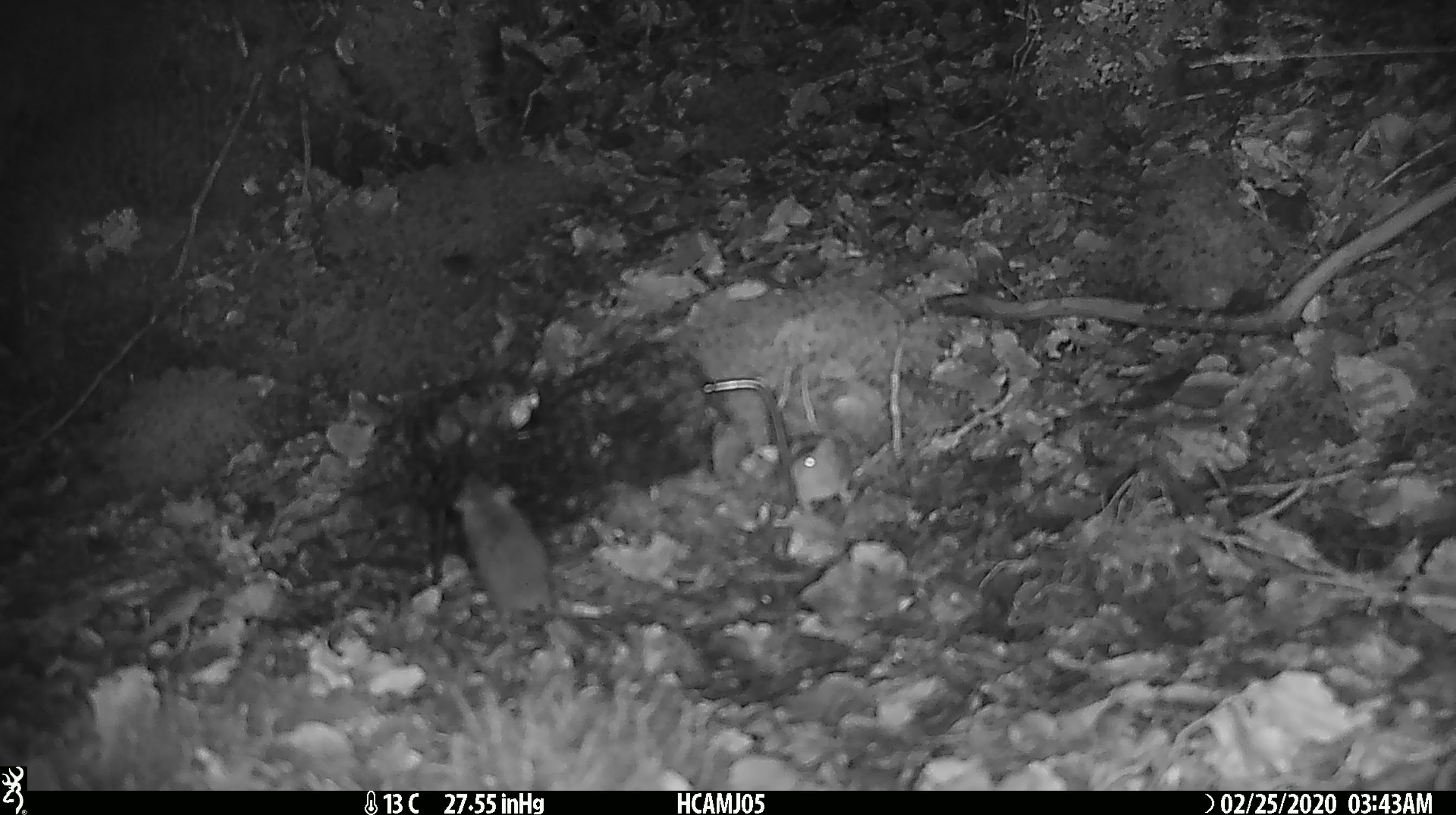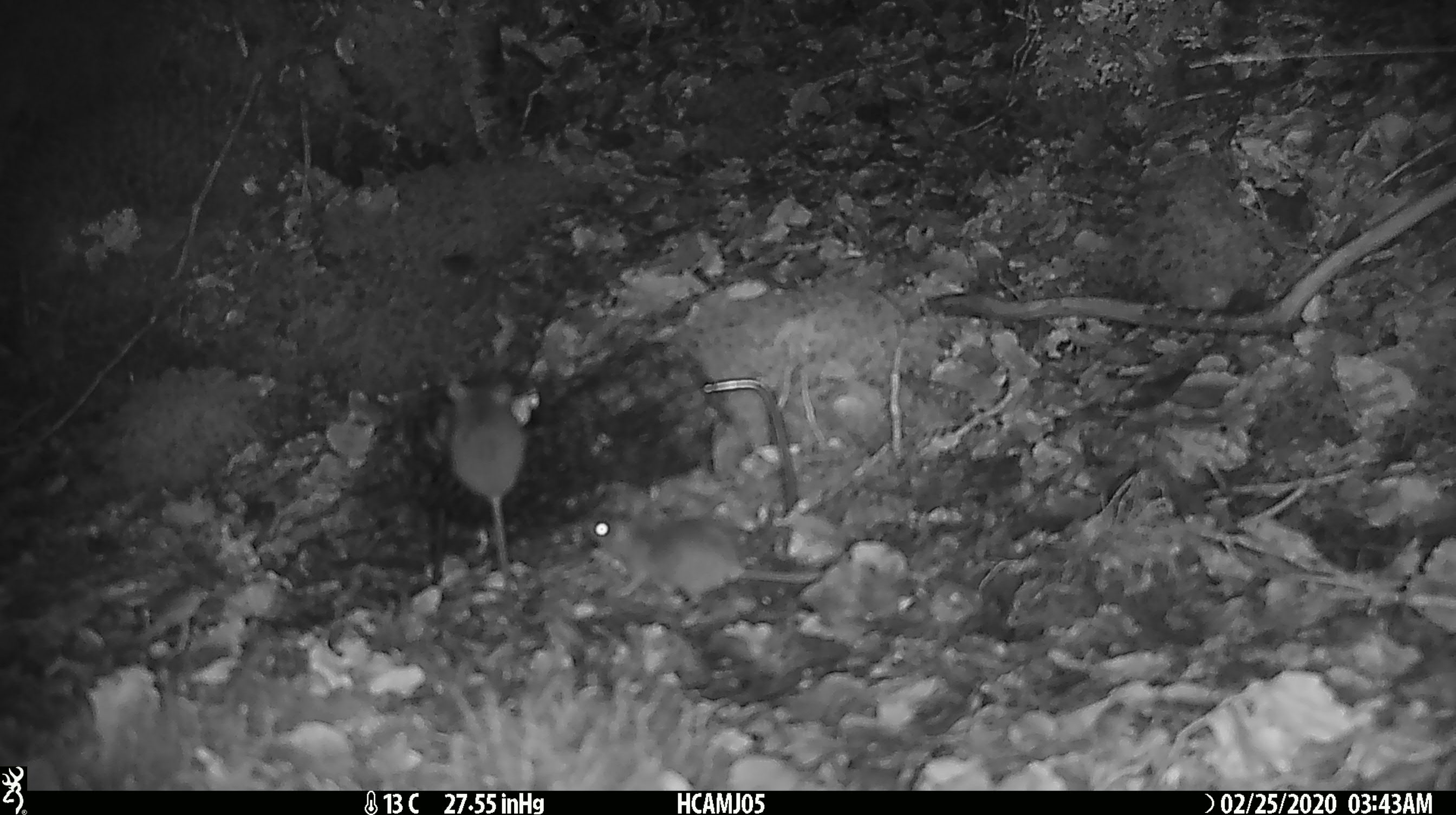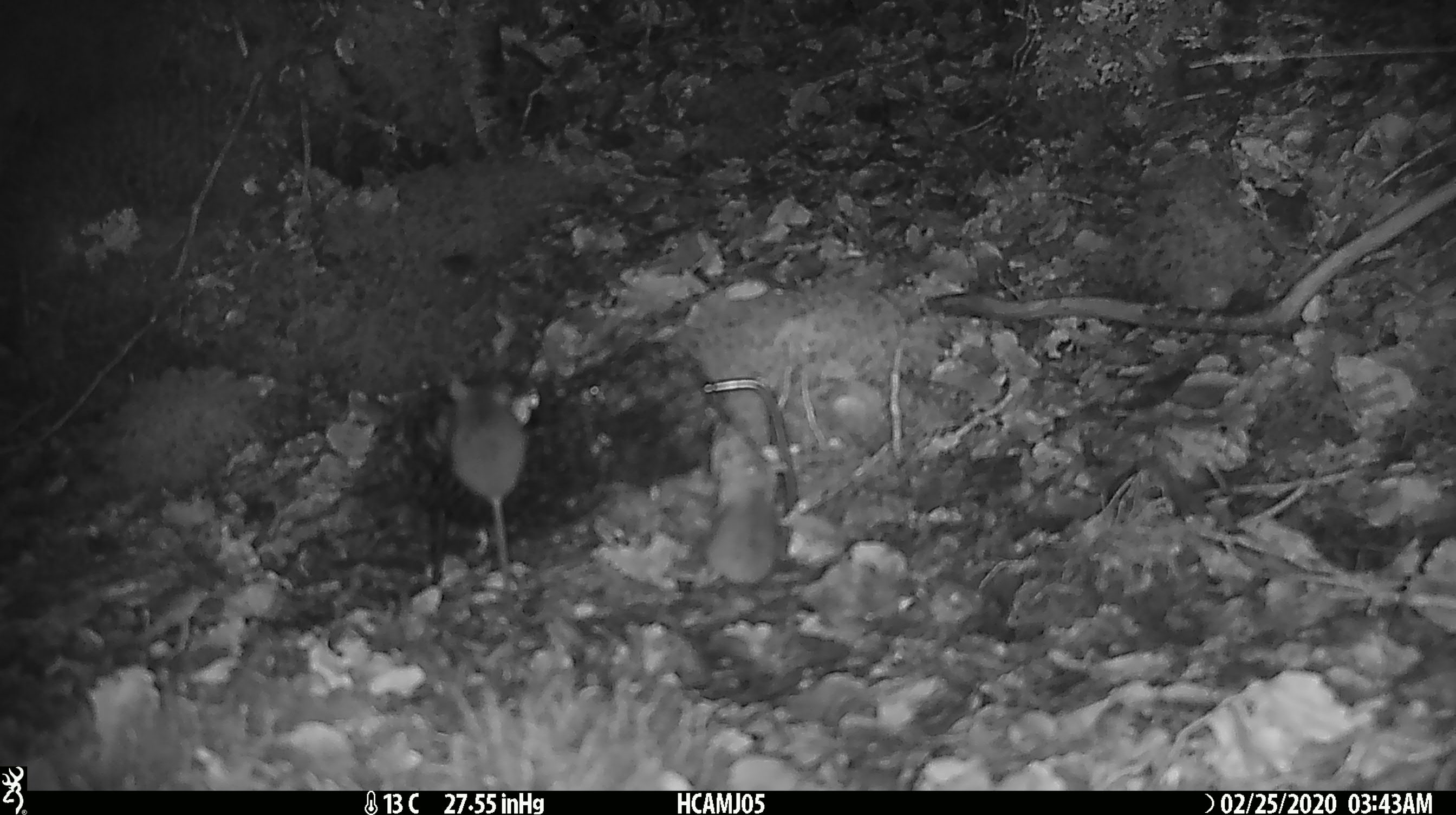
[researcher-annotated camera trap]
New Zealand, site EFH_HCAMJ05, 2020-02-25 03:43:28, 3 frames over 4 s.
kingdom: Animalia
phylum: Chordata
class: Mammalia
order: Rodentia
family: Muridae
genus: Mus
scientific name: Mus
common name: mouse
Mouse (Mus).